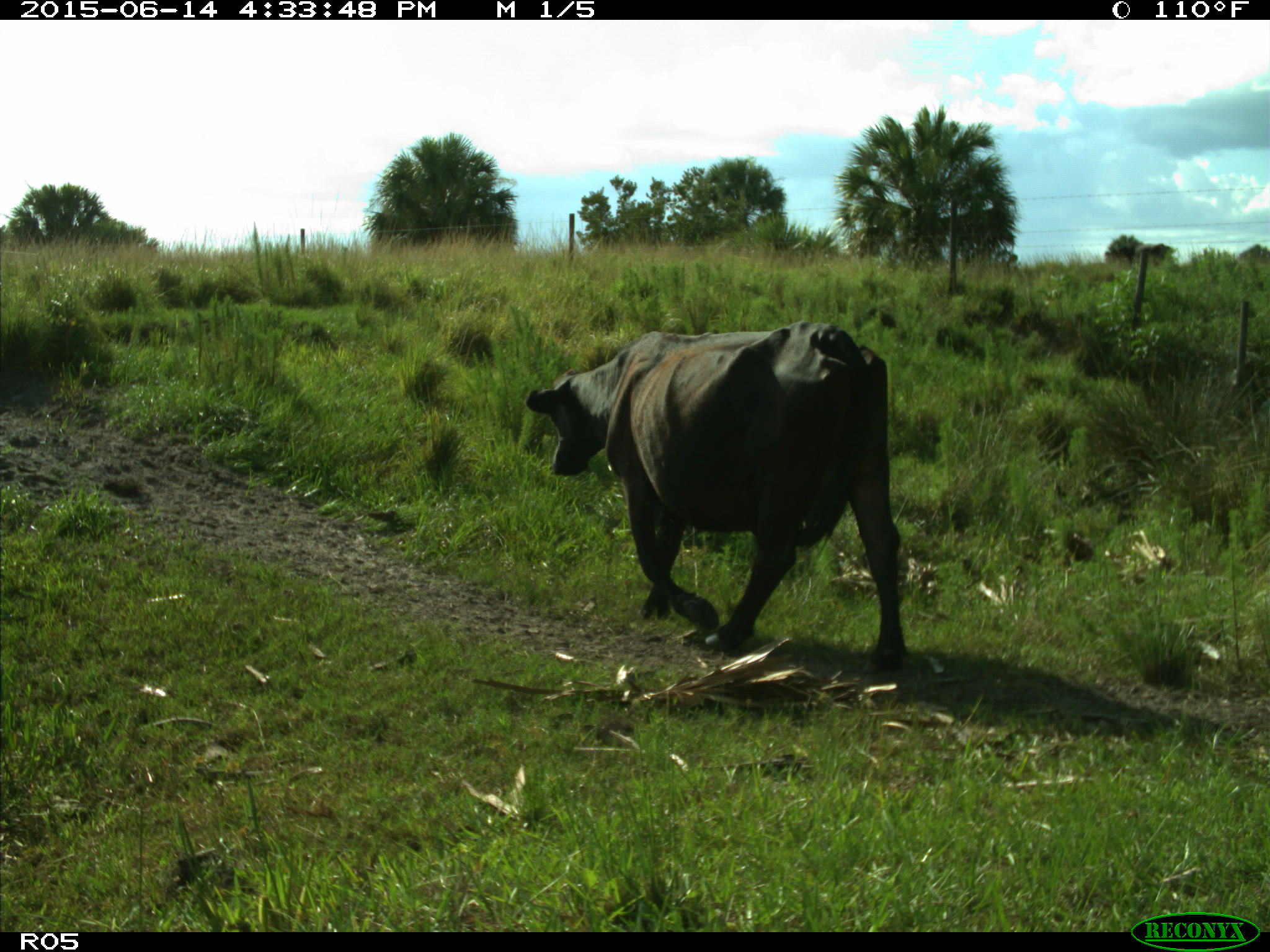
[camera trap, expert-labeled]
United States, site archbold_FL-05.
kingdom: Animalia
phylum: Chordata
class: Mammalia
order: Artiodactyla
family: Bovidae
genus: Bos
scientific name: Bos taurus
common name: domestic cow